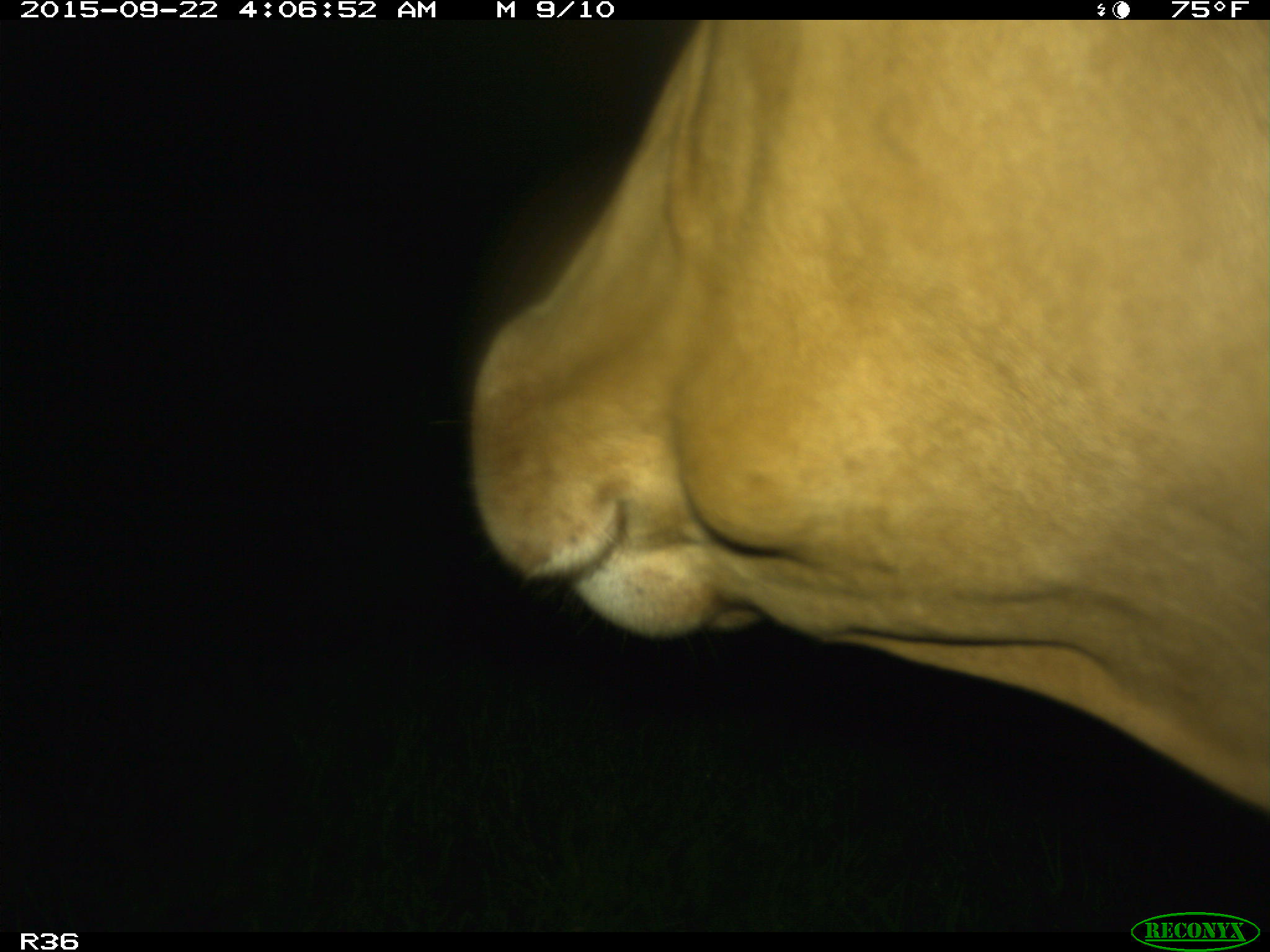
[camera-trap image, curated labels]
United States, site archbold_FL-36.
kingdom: Animalia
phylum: Chordata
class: Mammalia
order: Artiodactyla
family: Bovidae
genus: Bos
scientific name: Bos taurus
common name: domestic cow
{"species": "Bos taurus (domestic cow)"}